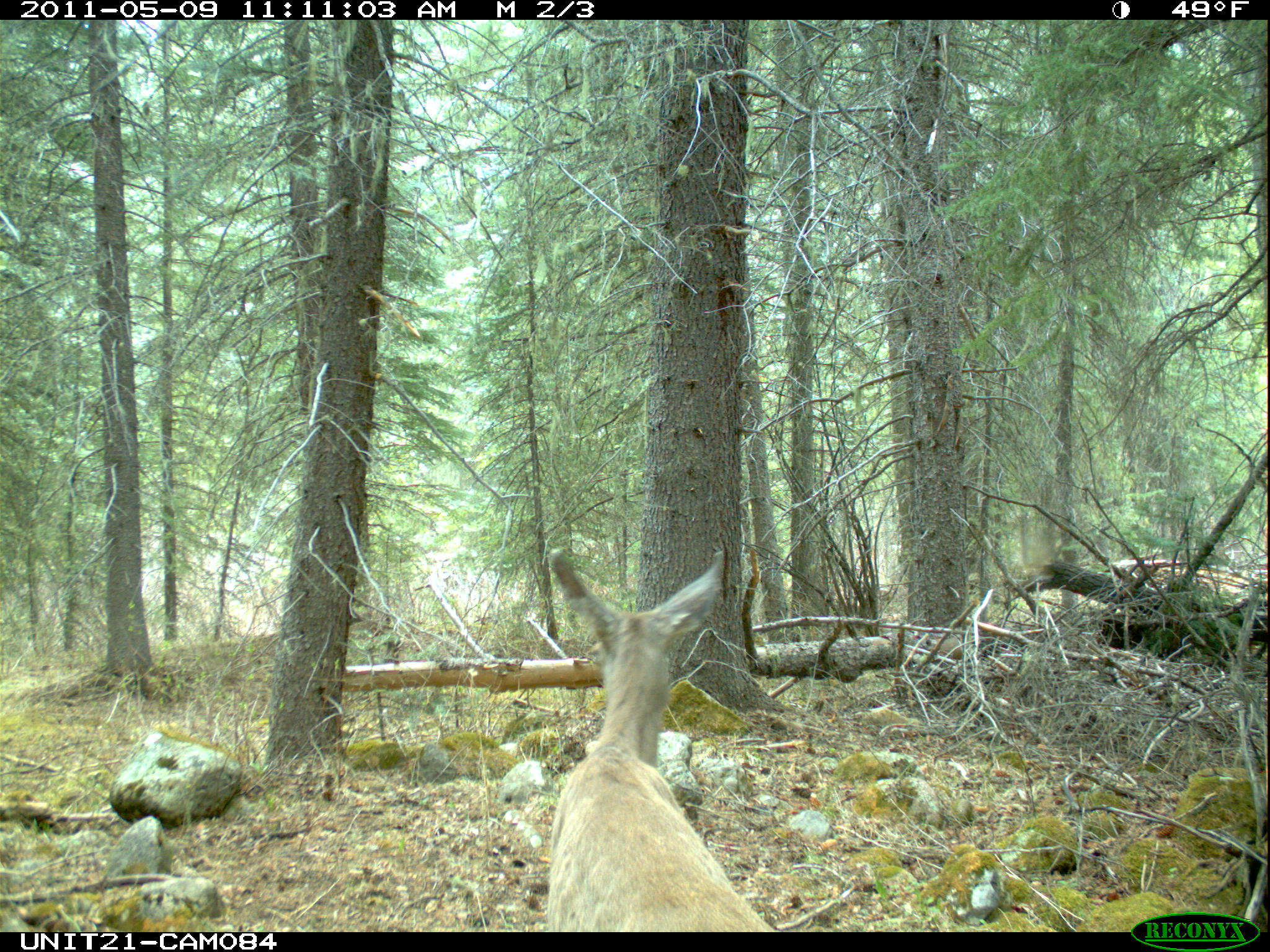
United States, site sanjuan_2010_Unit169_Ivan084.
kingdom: Animalia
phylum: Chordata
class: Mammalia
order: Artiodactyla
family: Cervidae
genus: Odocoileus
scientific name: Odocoileus hemionus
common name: mule deer